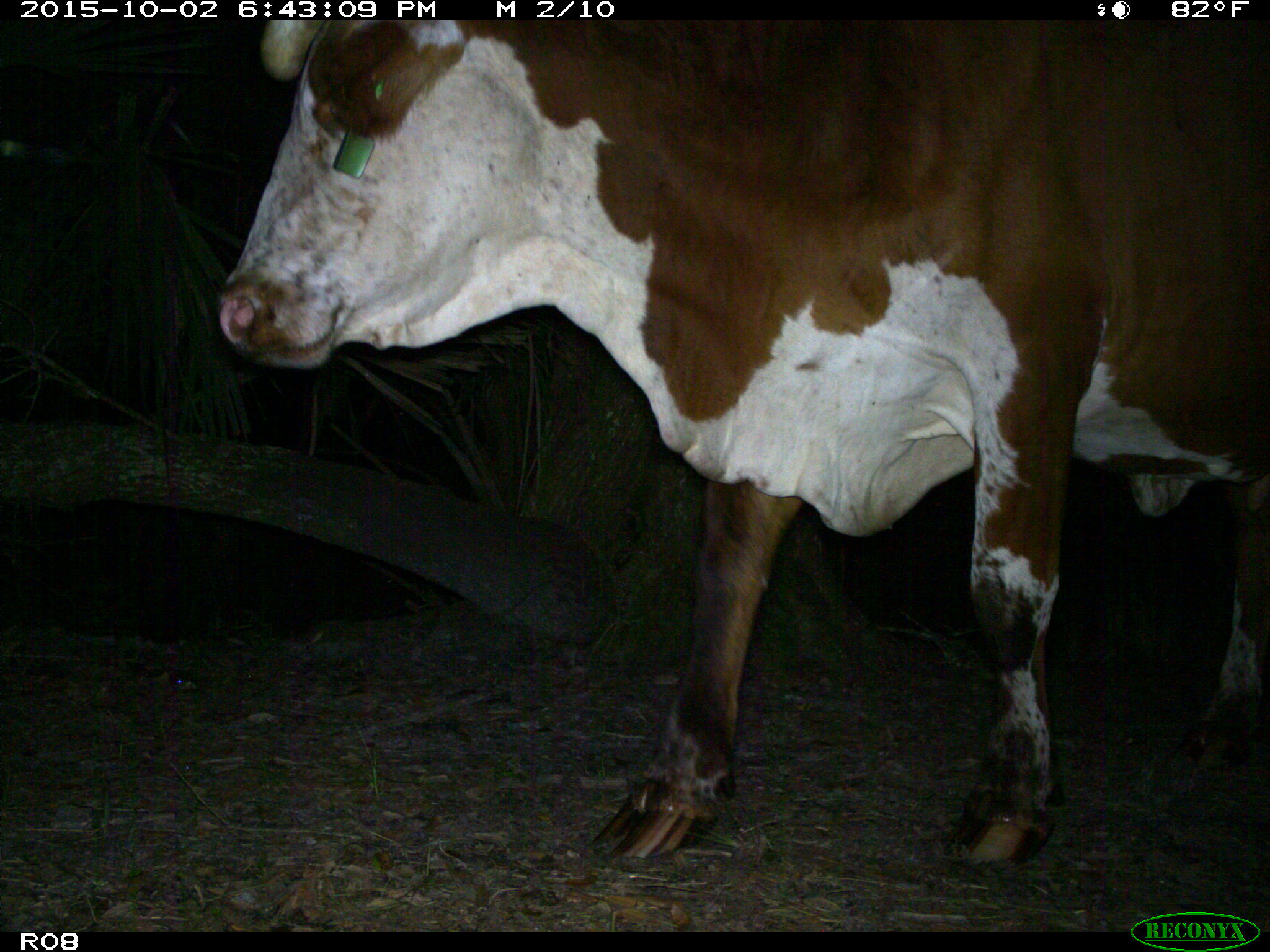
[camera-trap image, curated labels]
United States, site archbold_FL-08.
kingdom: Animalia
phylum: Chordata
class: Mammalia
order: Artiodactyla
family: Bovidae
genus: Bos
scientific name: Bos taurus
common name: domestic cow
Bos taurus (domestic cow).